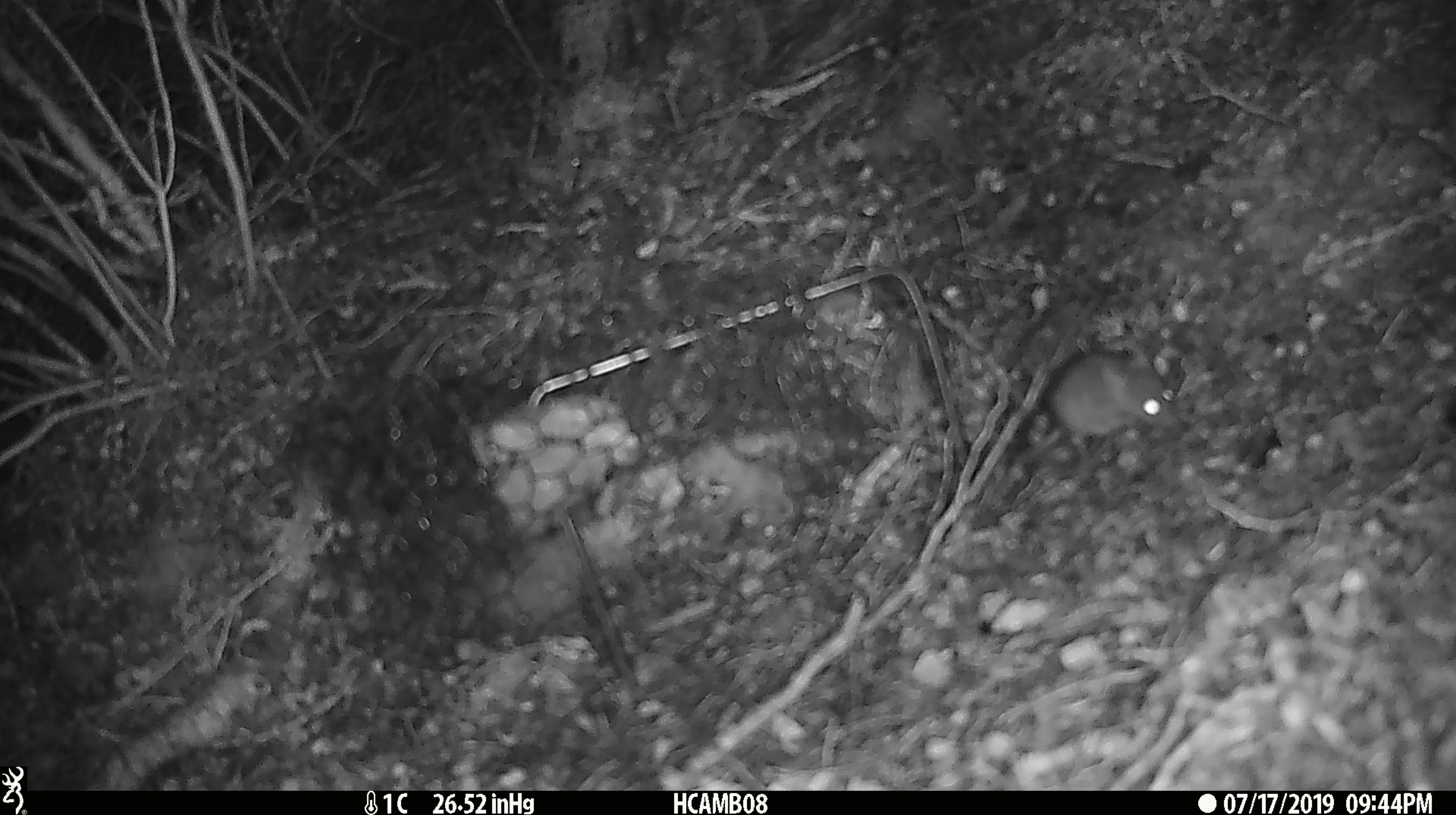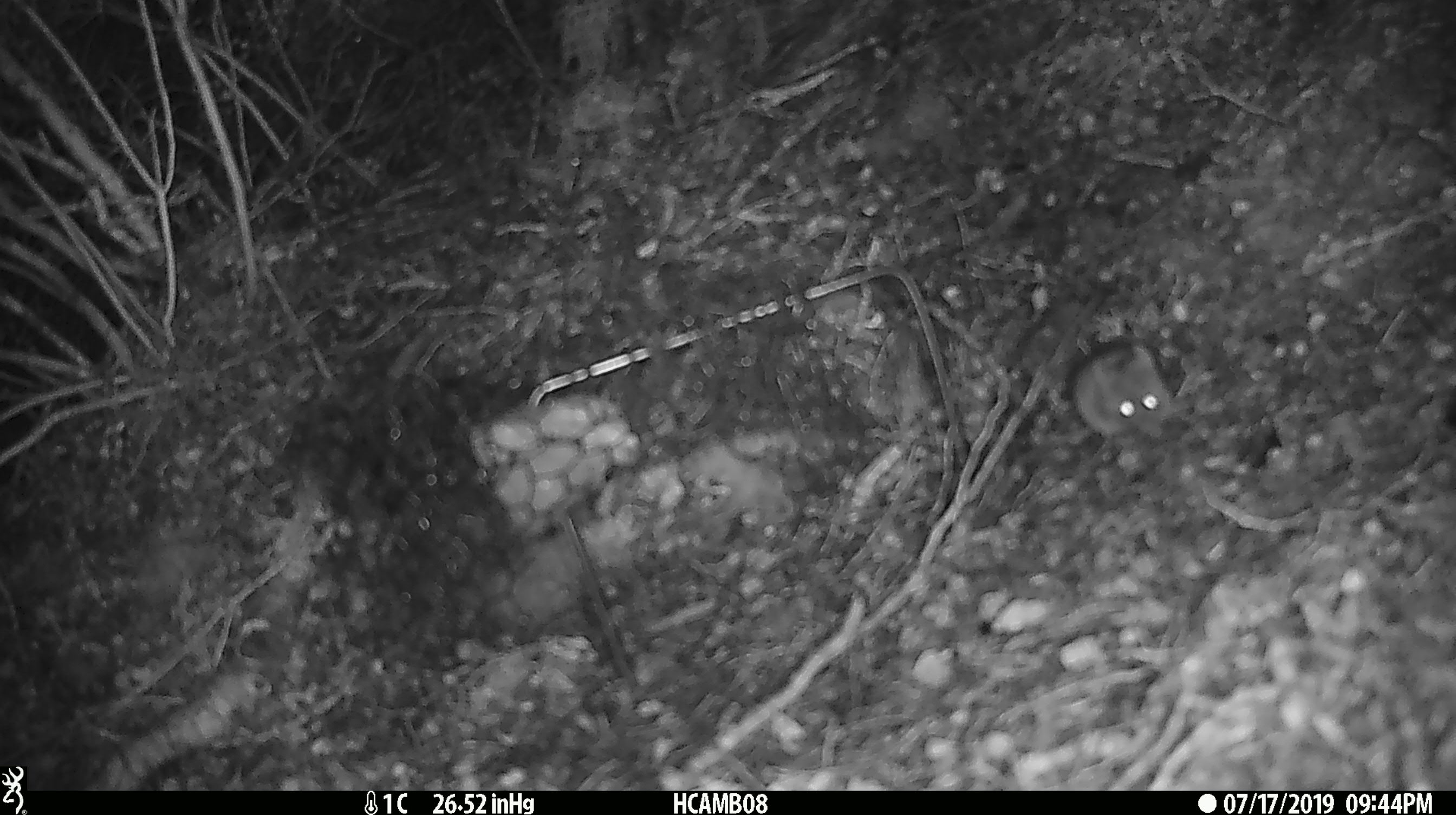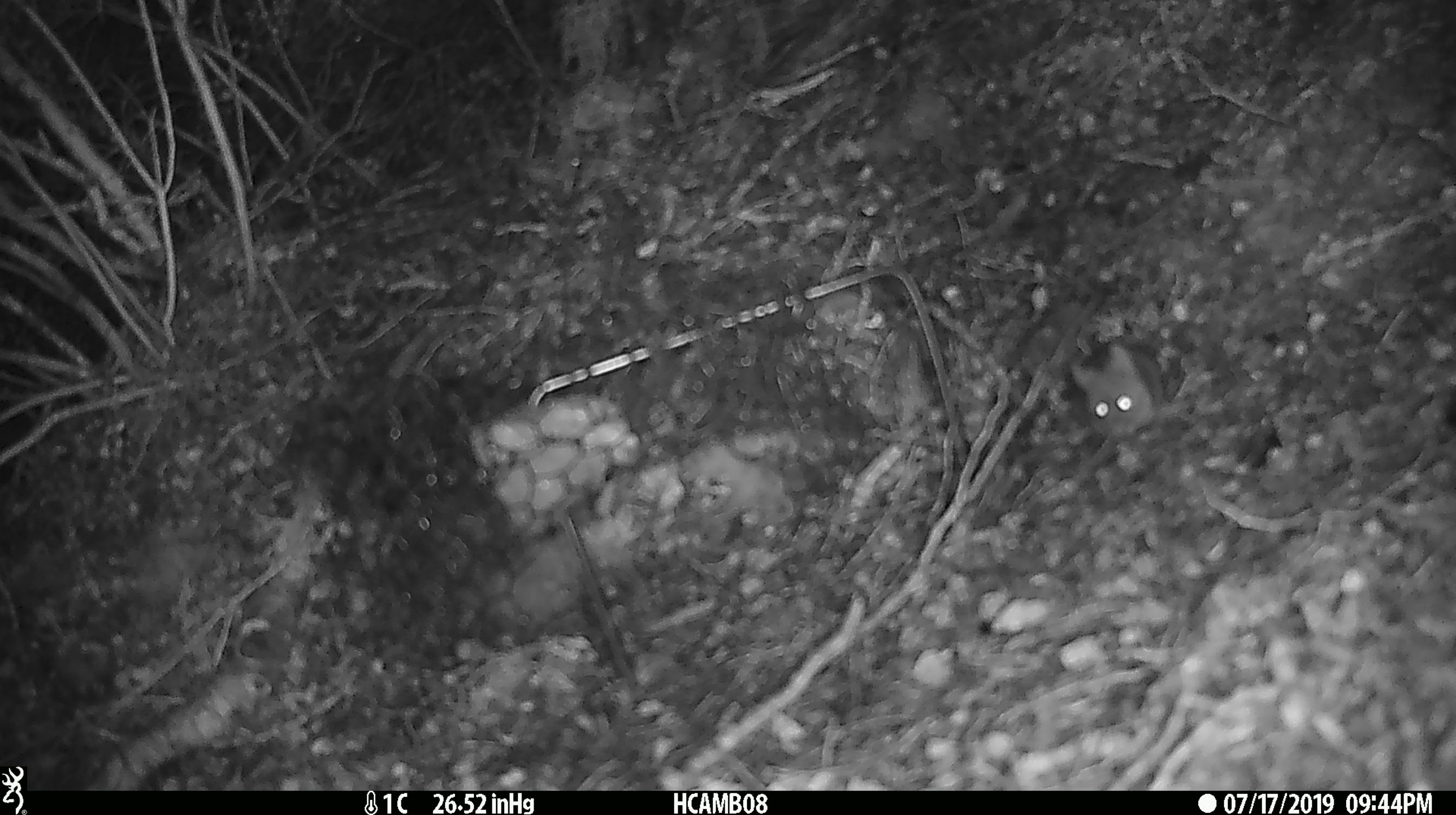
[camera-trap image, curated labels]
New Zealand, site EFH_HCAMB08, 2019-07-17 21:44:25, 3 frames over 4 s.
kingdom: Animalia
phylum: Chordata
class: Mammalia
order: Rodentia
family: Muridae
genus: Mus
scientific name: Mus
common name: mouse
Mouse (Mus).